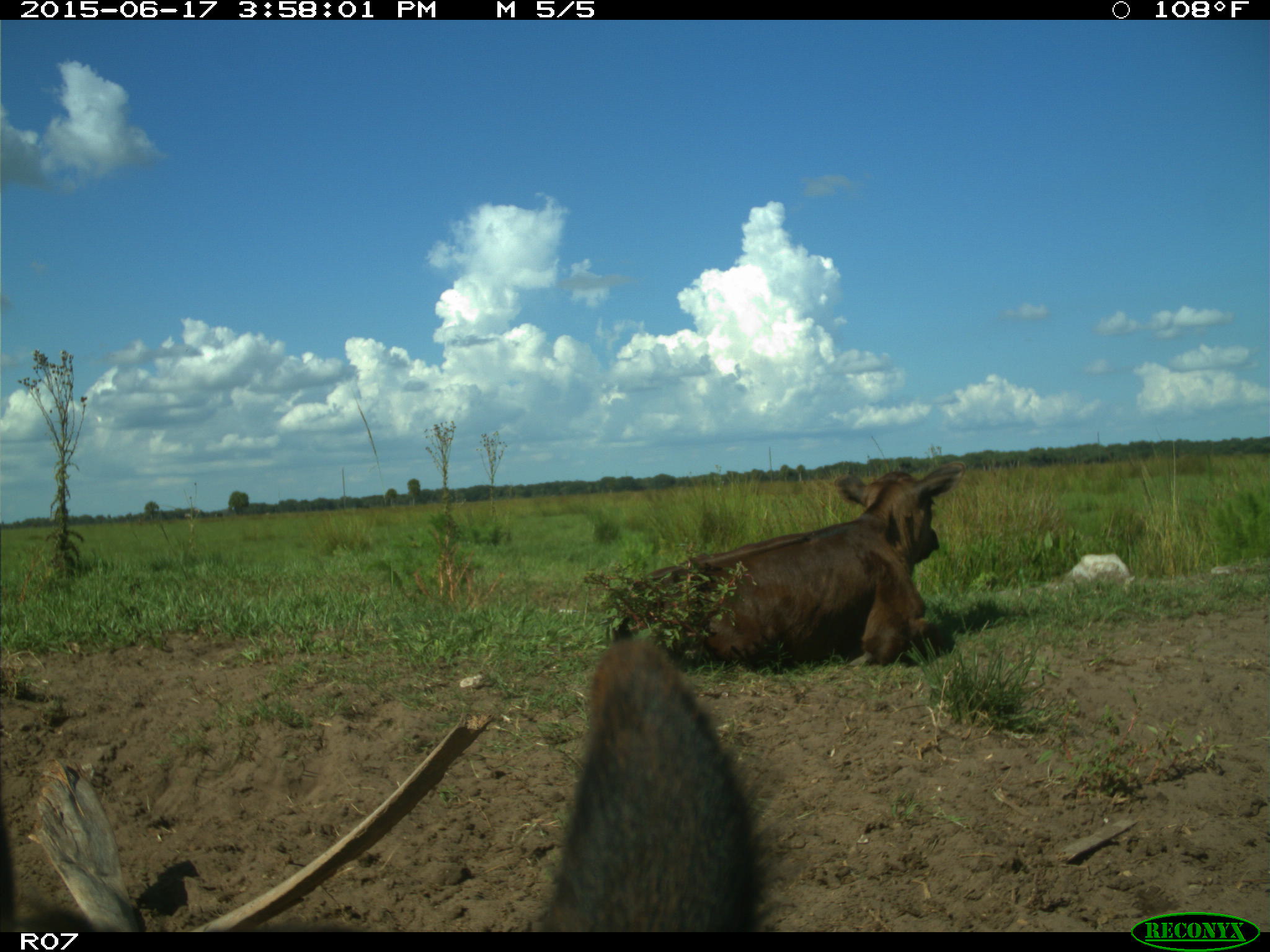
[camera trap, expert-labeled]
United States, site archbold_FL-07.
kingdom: Animalia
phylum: Chordata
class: Mammalia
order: Artiodactyla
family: Bovidae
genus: Bos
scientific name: Bos taurus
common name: domestic cow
Bos taurus (domestic cow).